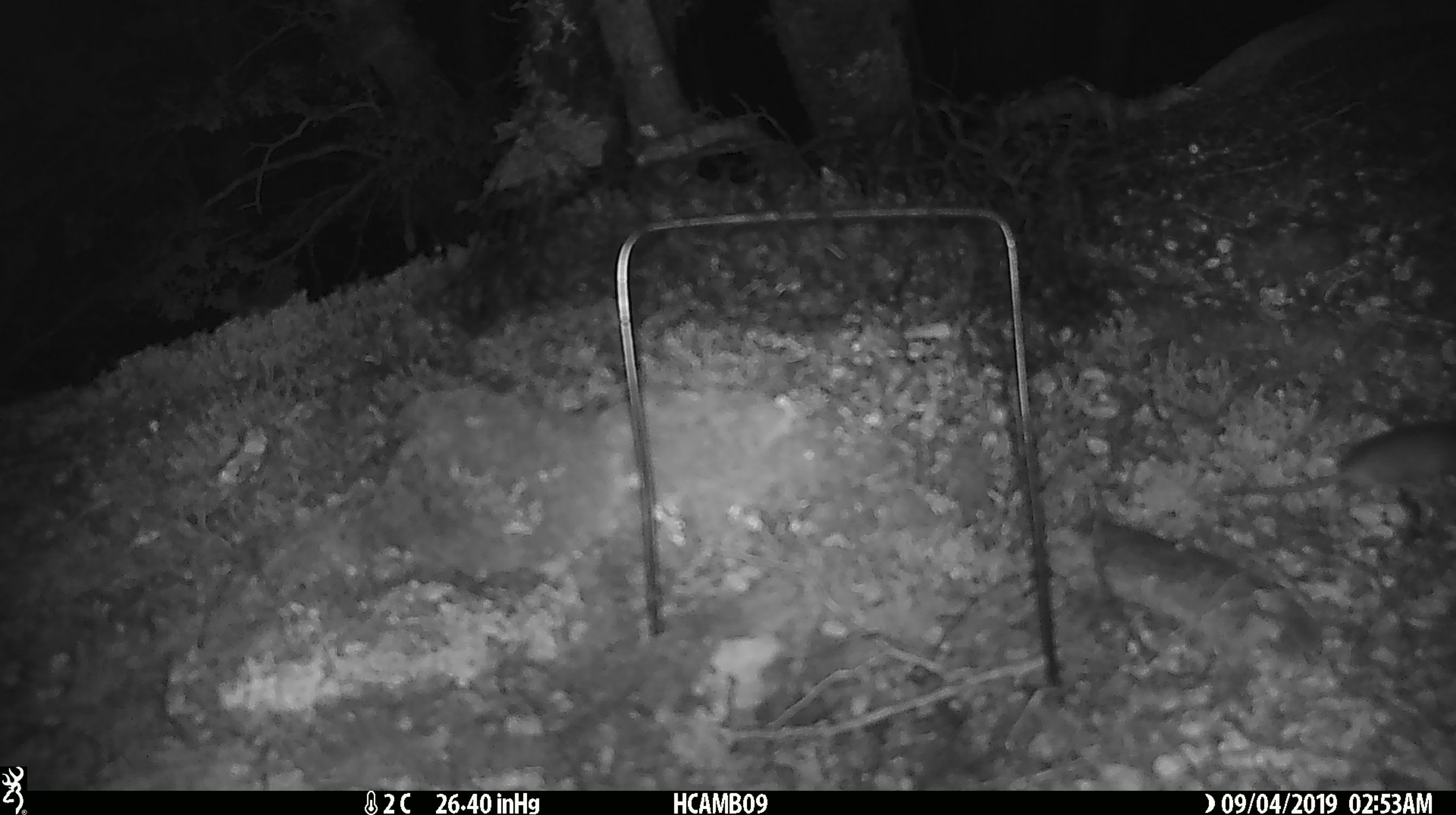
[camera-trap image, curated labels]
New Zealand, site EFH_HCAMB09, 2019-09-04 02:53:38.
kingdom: Animalia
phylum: Chordata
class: Mammalia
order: Rodentia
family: Muridae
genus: Mus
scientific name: Mus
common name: mouse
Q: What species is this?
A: Mouse (Mus).